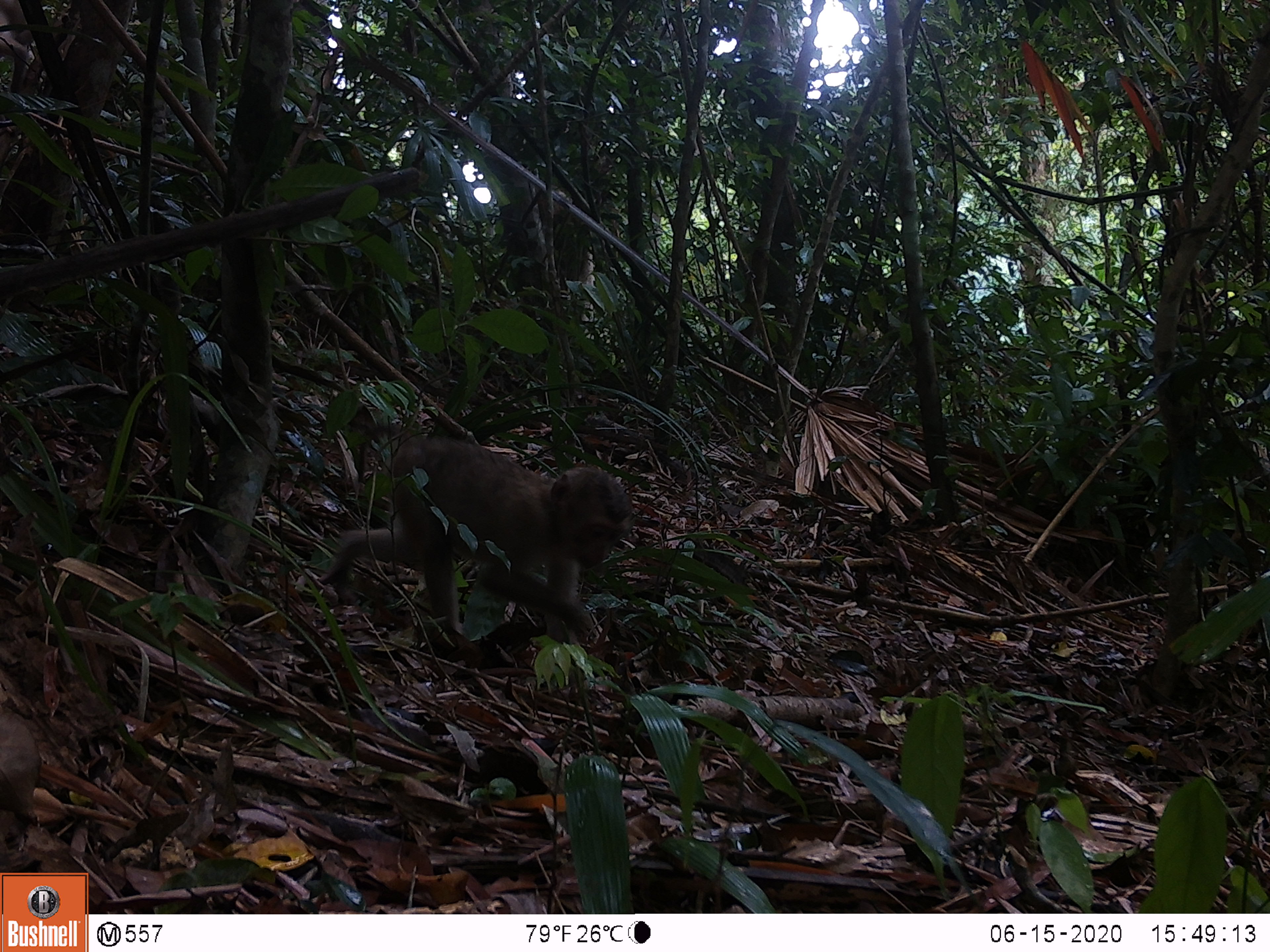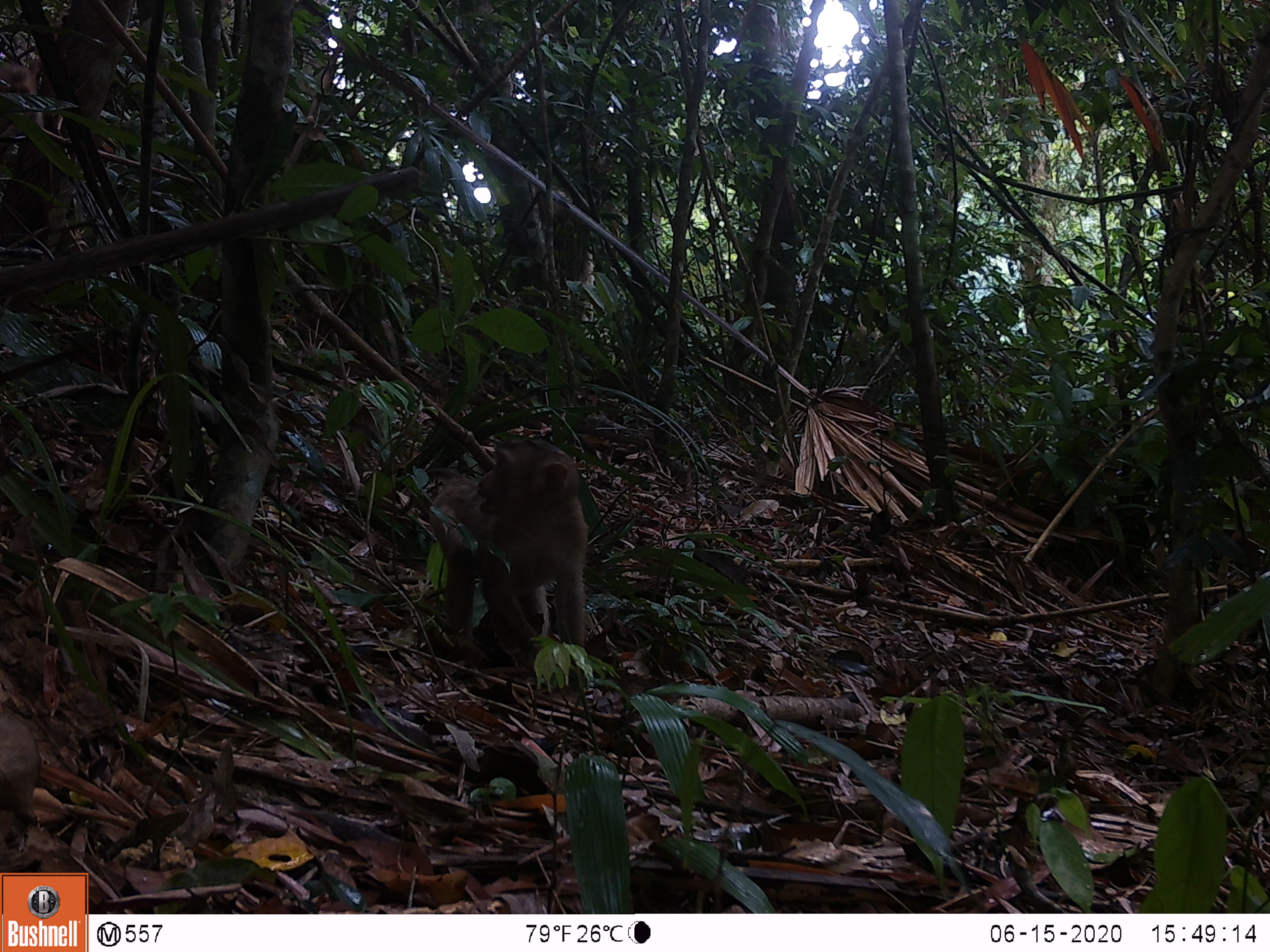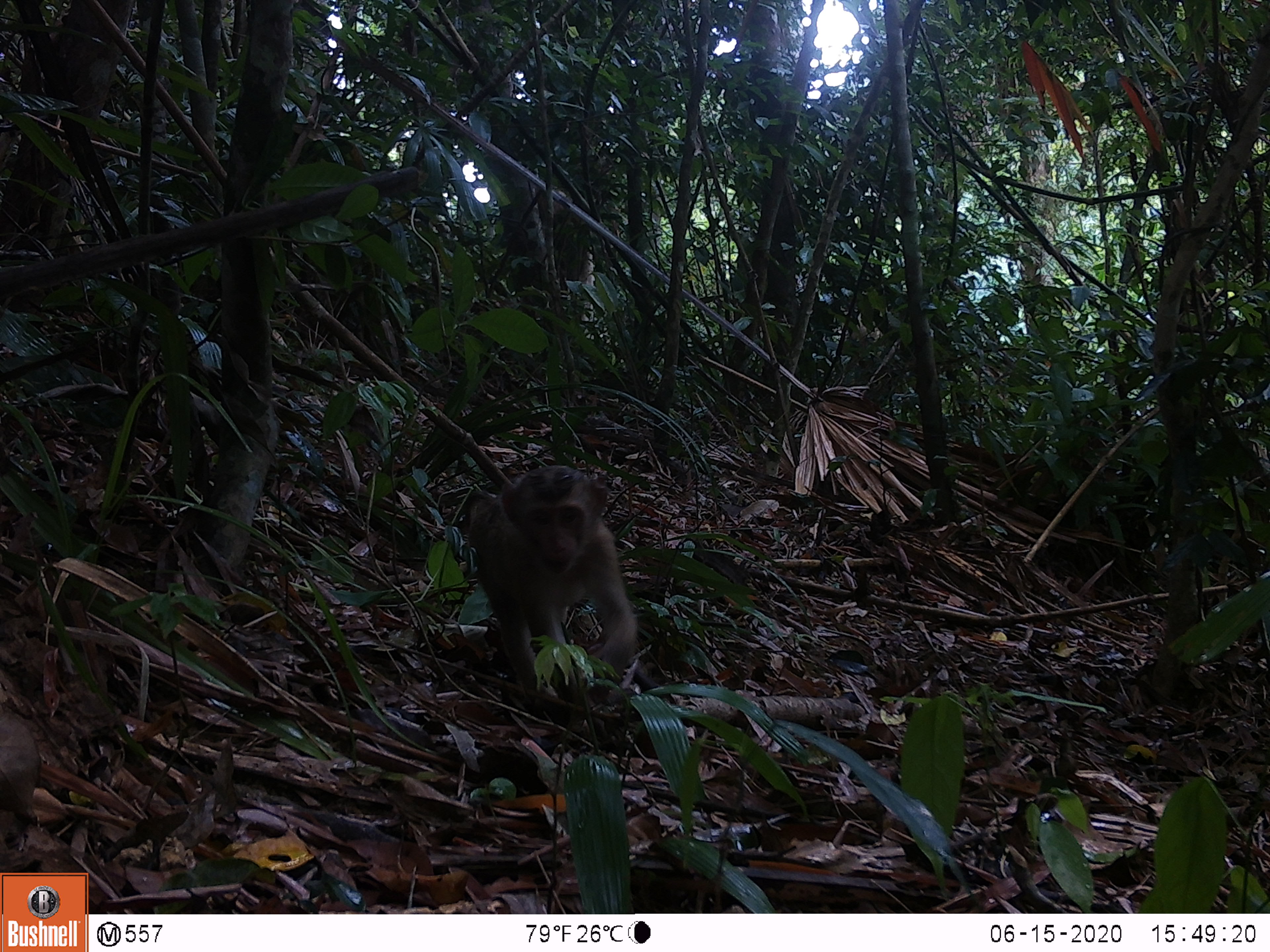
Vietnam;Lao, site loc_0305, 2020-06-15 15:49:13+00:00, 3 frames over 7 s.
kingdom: Animalia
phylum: Chordata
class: Mammalia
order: Primates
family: Cercopithecidae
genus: Macaca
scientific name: Macaca nemestrina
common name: pig-tailed macaque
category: pig tailed macaque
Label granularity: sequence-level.